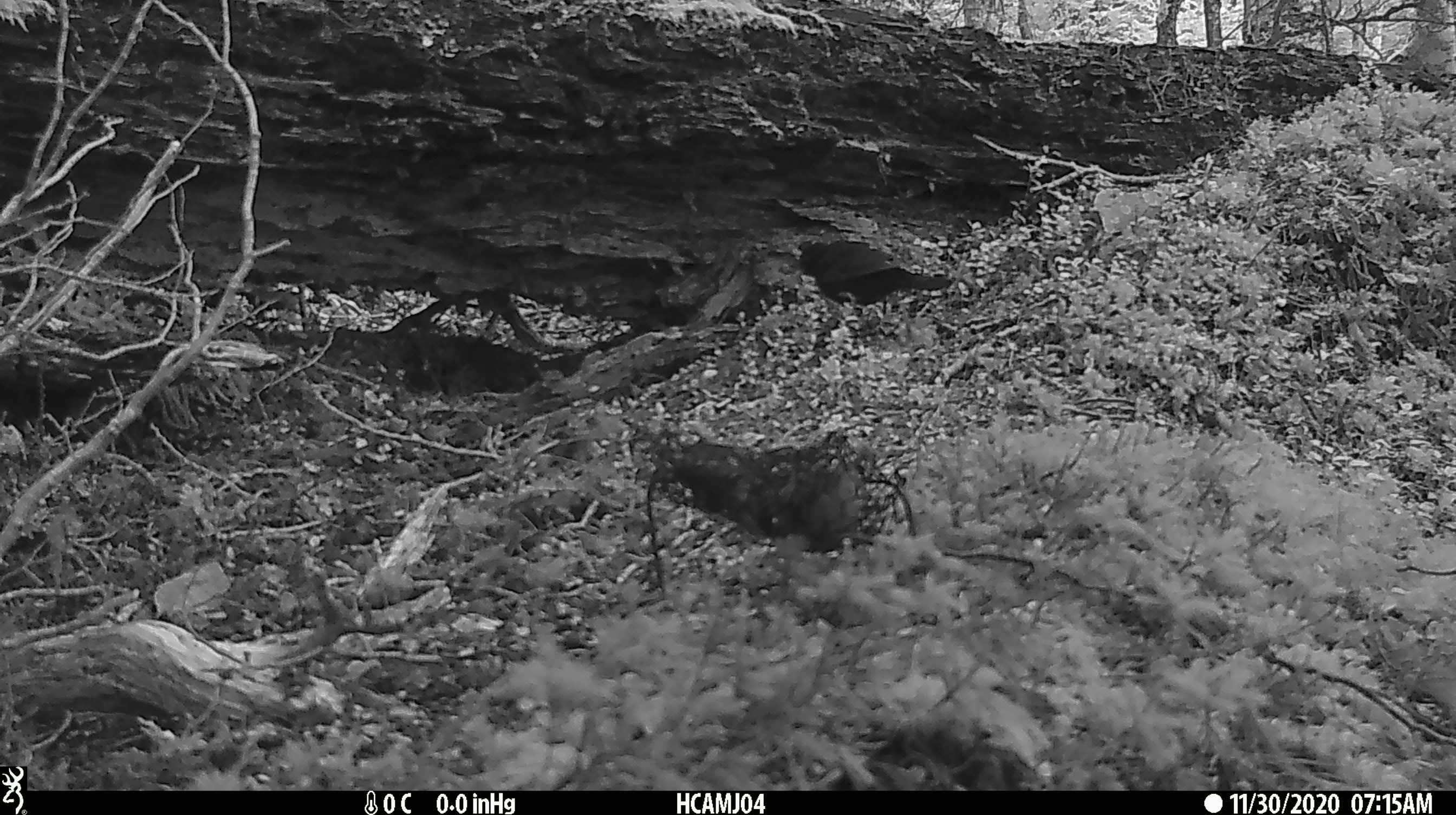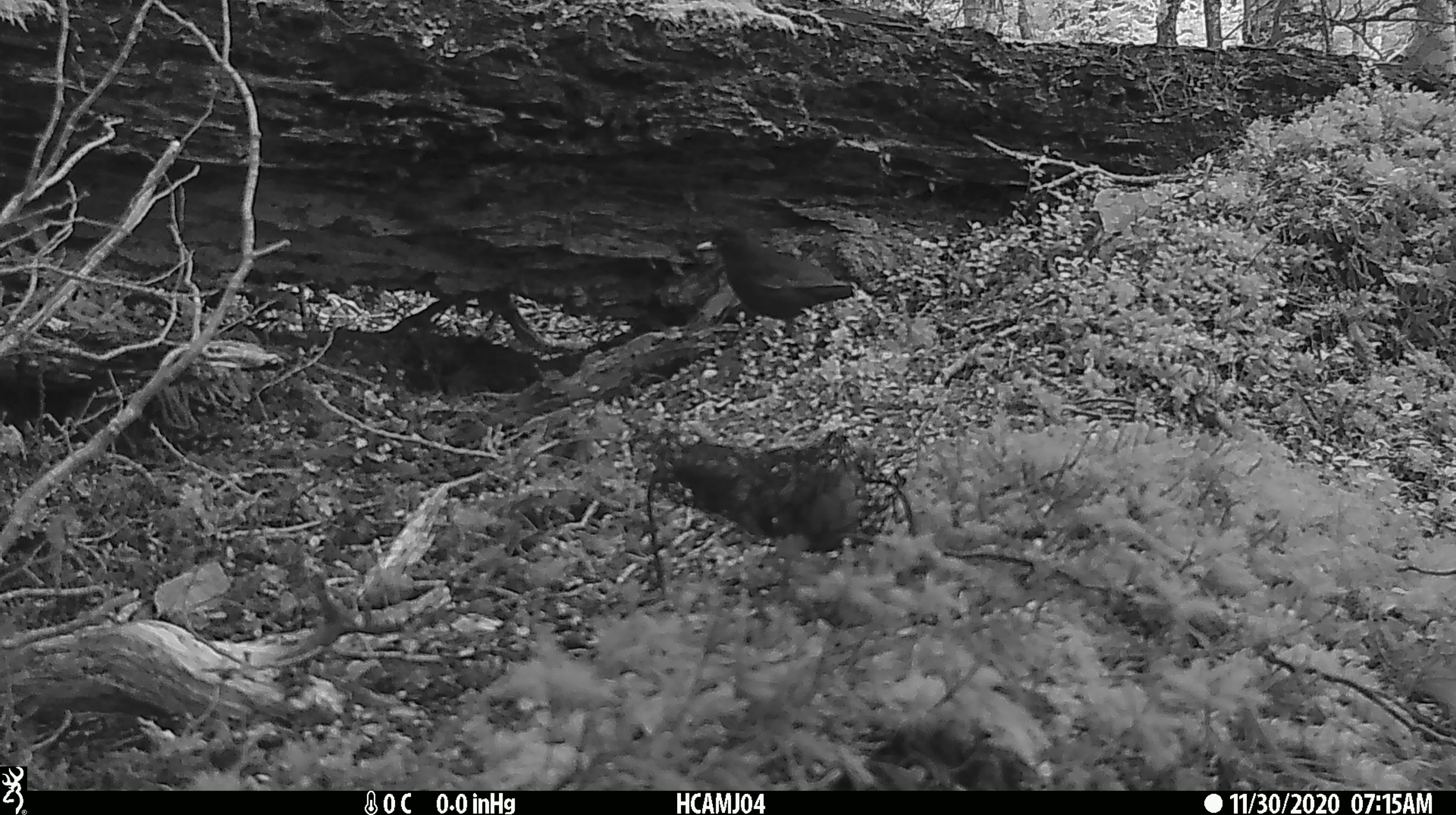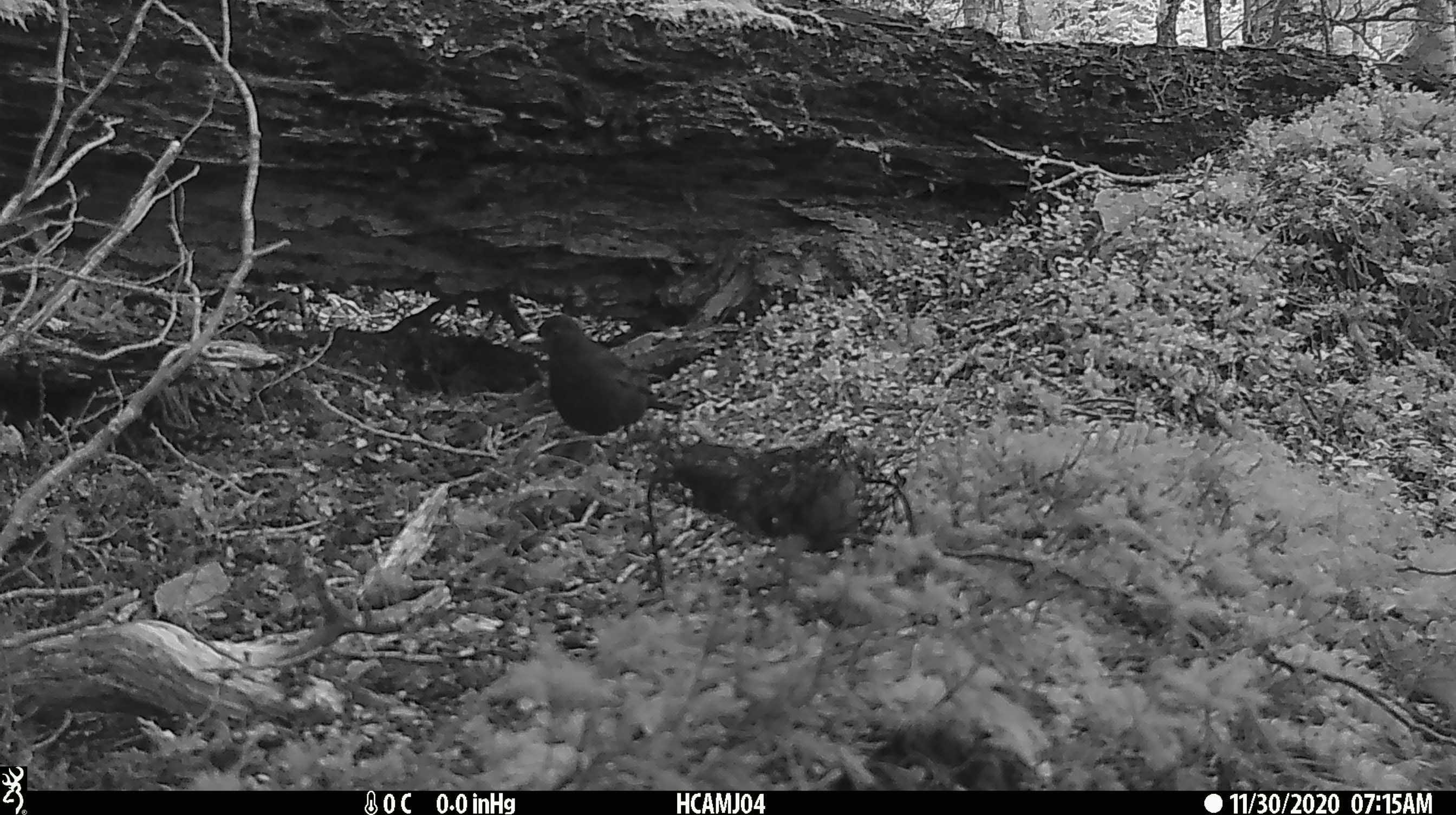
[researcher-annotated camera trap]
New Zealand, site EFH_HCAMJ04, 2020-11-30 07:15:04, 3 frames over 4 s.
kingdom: Animalia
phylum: Chordata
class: Aves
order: Passeriformes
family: Turdidae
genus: Turdus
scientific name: Turdus merula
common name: eurasian blackbird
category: blackbird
Blackbird (eurasian blackbird) (Turdus merula).